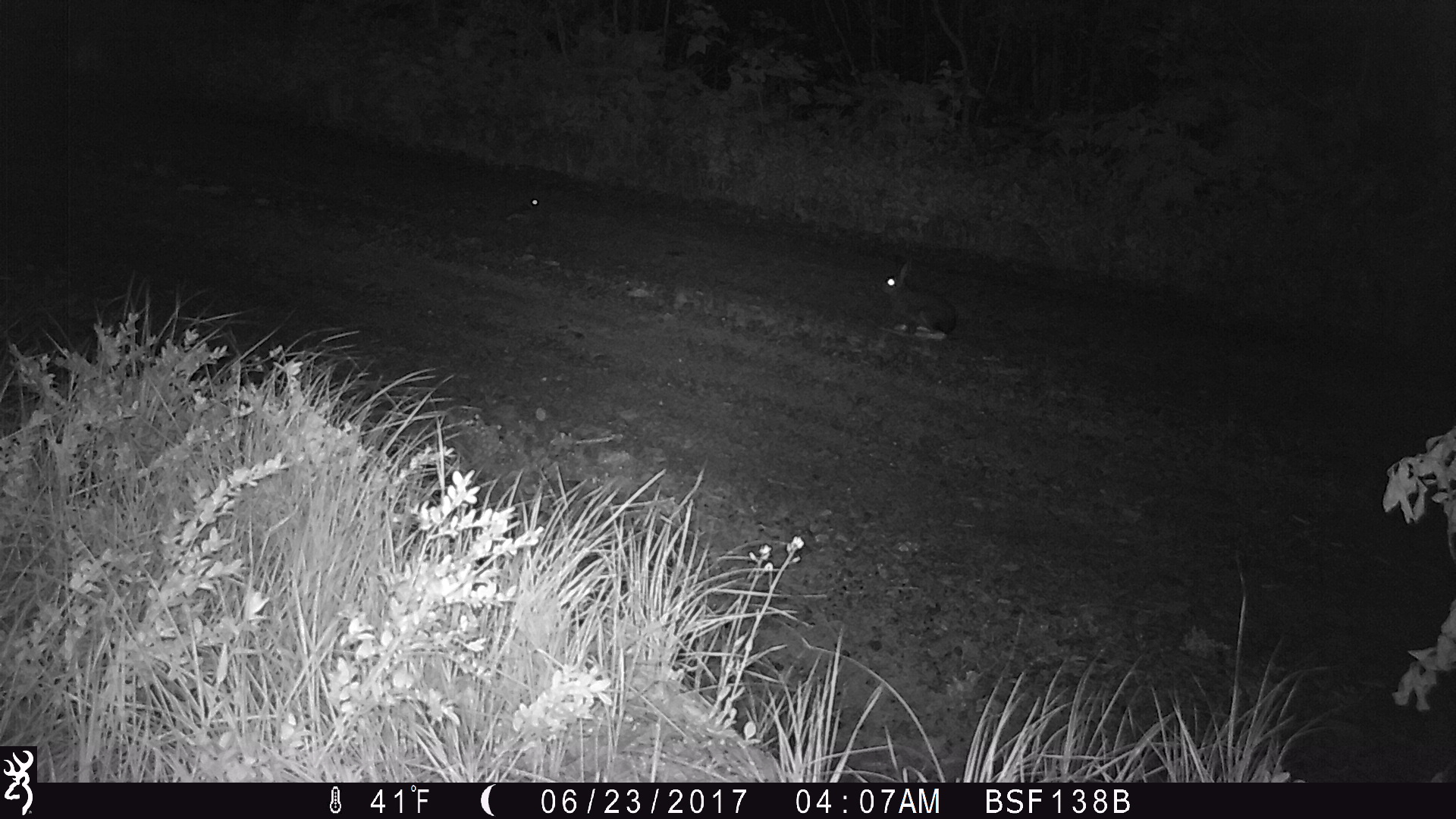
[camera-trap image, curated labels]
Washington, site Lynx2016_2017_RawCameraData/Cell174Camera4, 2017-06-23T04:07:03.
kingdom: Animalia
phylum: Chordata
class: Mammalia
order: Lagomorpha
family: Leporidae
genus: Lepus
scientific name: Lepus americanus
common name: snowshoe hare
Lepus americanus (snowshoe hare). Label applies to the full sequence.